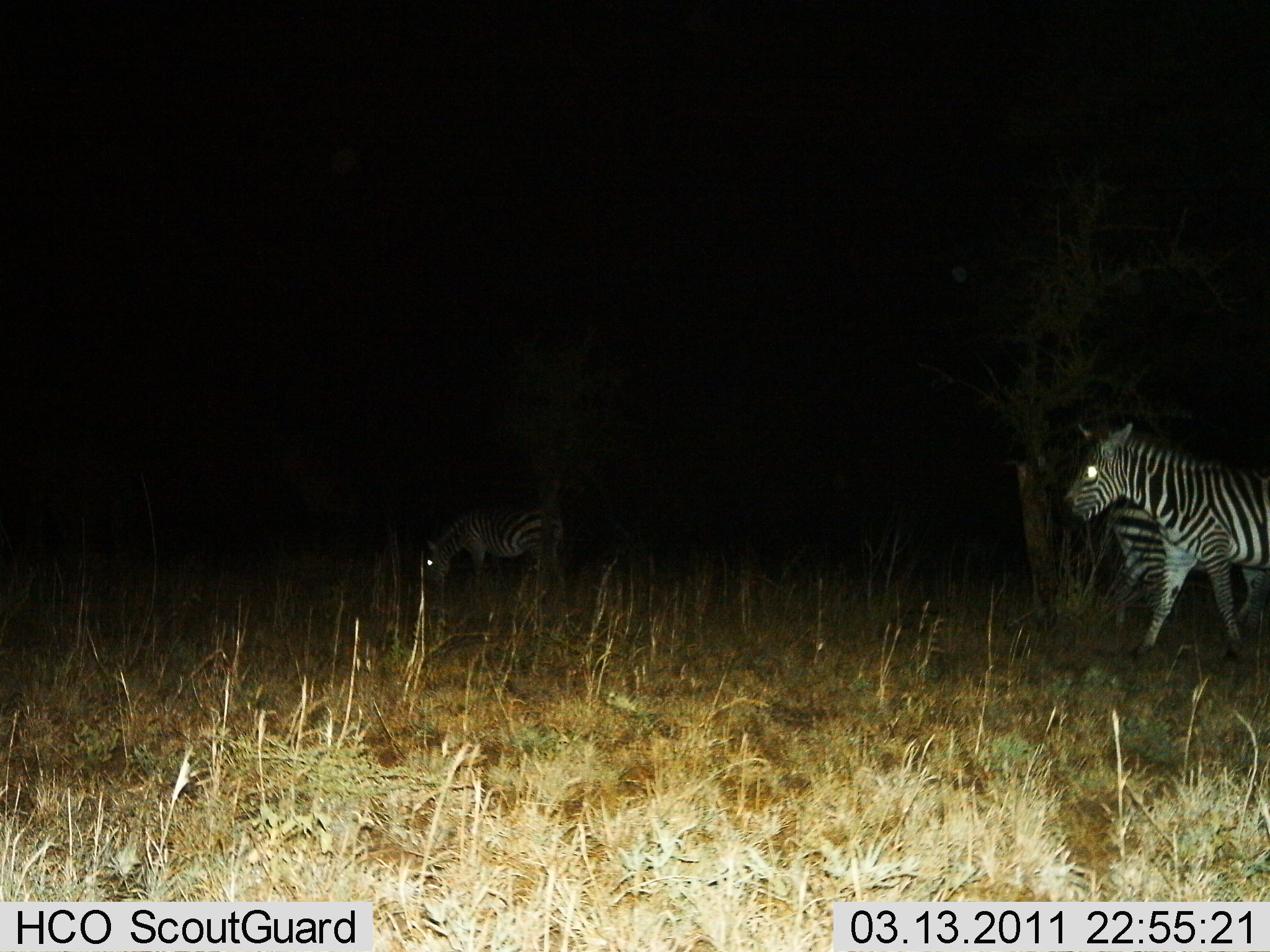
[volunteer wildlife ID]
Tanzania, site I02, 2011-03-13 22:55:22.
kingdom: Animalia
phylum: Chordata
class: Mammalia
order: Perissodactyla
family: Equidae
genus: Equus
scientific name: Equus quagga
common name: plains zebra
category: zebra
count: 3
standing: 60%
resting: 0%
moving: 47%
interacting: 0%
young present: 0%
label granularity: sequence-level